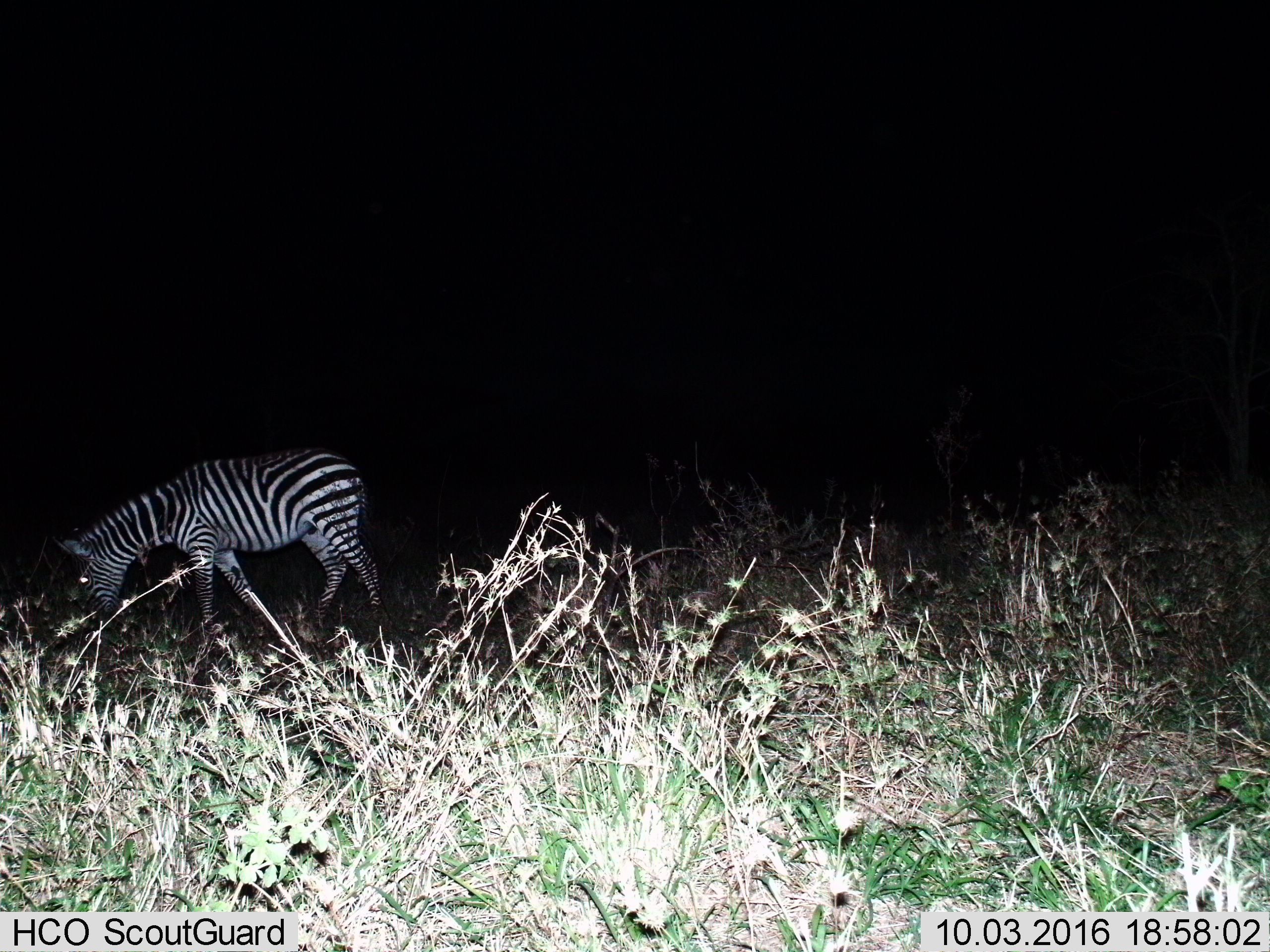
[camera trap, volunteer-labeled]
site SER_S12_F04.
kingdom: Animalia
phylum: Chordata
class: Mammalia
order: Perissodactyla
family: Equidae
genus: Equus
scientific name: Equus quagga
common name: plains zebra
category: zebraplains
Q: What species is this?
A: Zebraplains (plains zebra) (Equus quagga).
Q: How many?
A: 1.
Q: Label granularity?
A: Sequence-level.